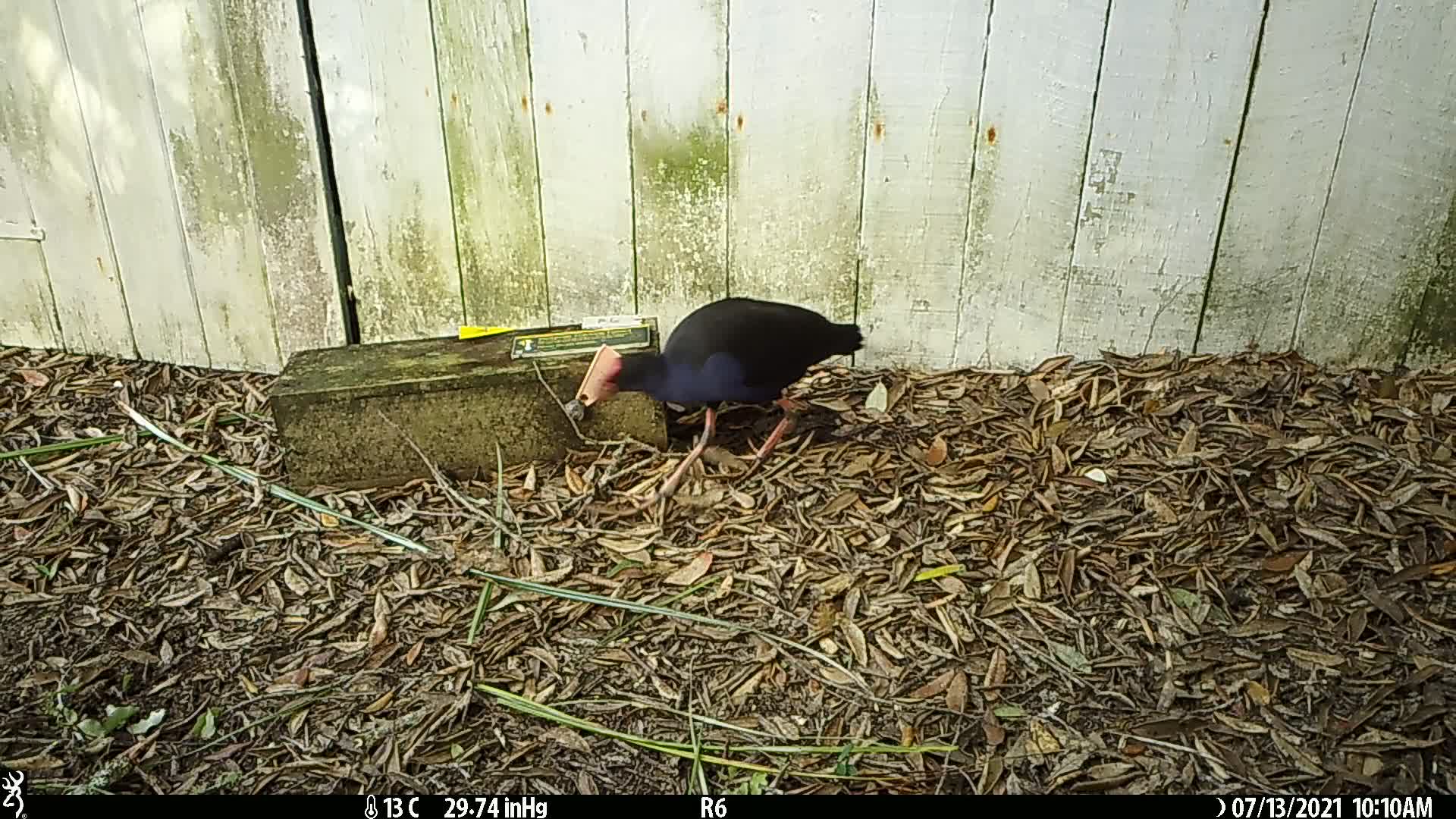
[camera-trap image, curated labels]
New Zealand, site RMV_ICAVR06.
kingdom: Animalia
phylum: Chordata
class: Aves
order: Gruiformes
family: Rallidae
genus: Porphyrio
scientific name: Porphyrio melanotus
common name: australasian swamphen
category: pukeko